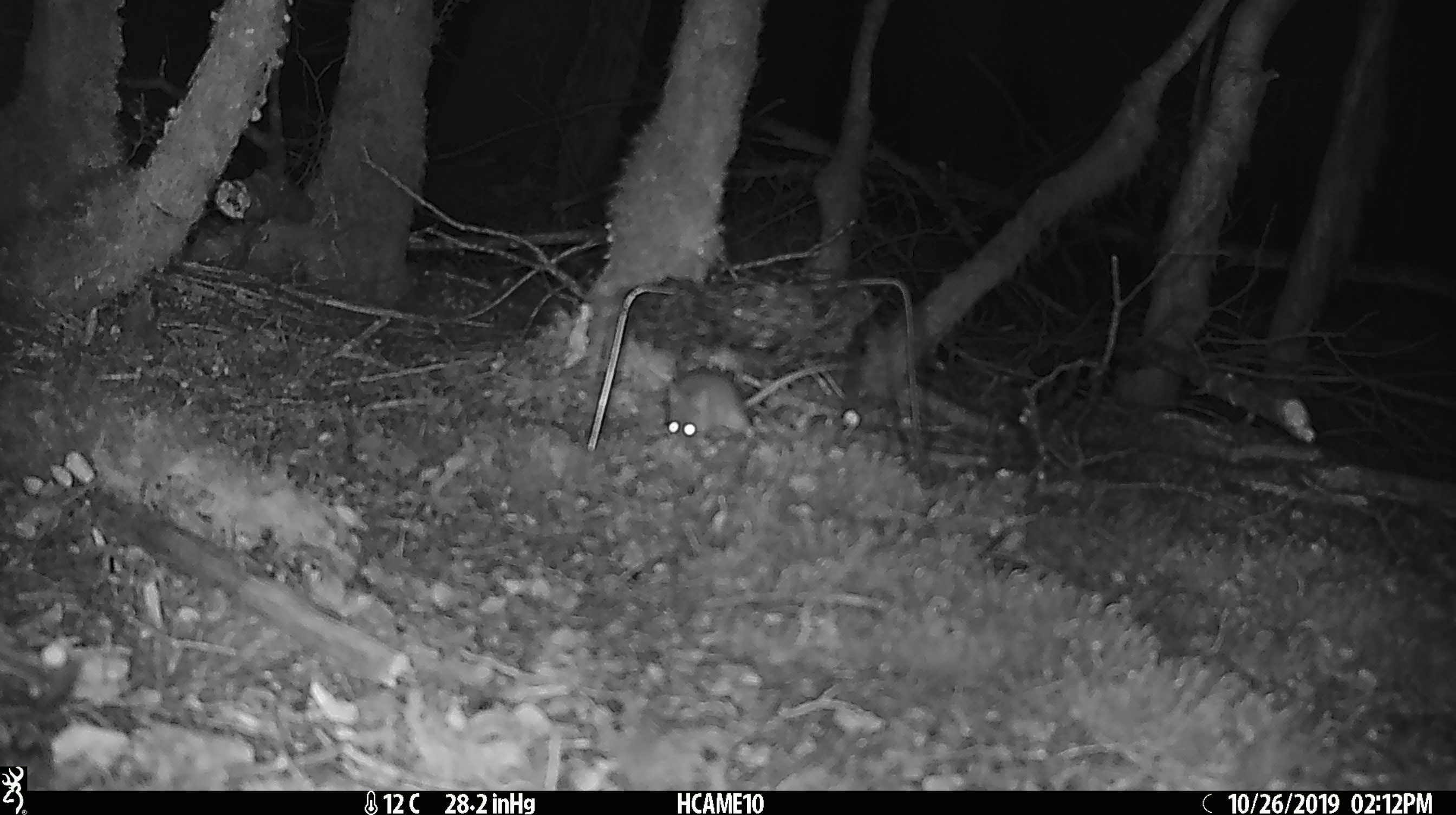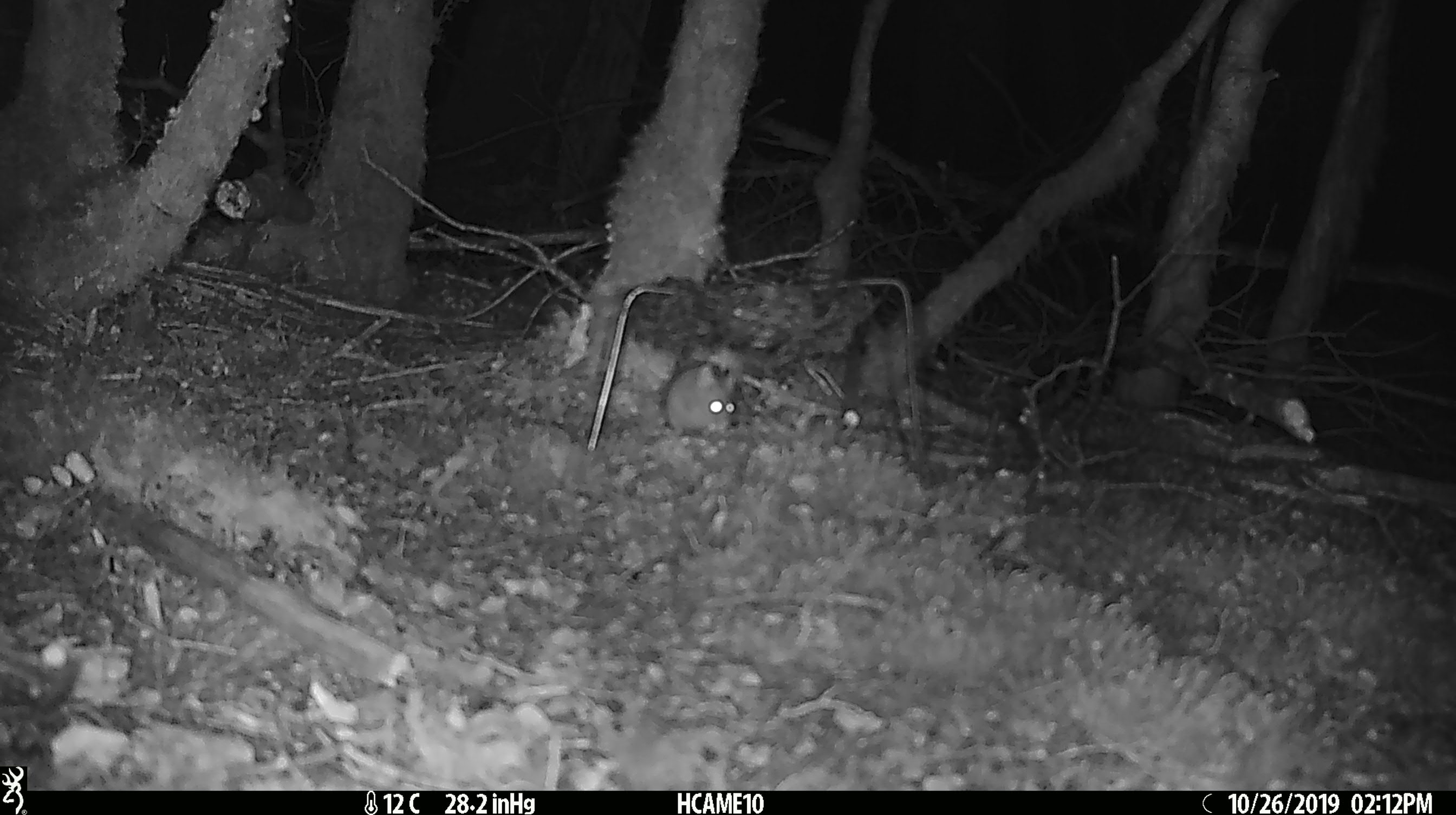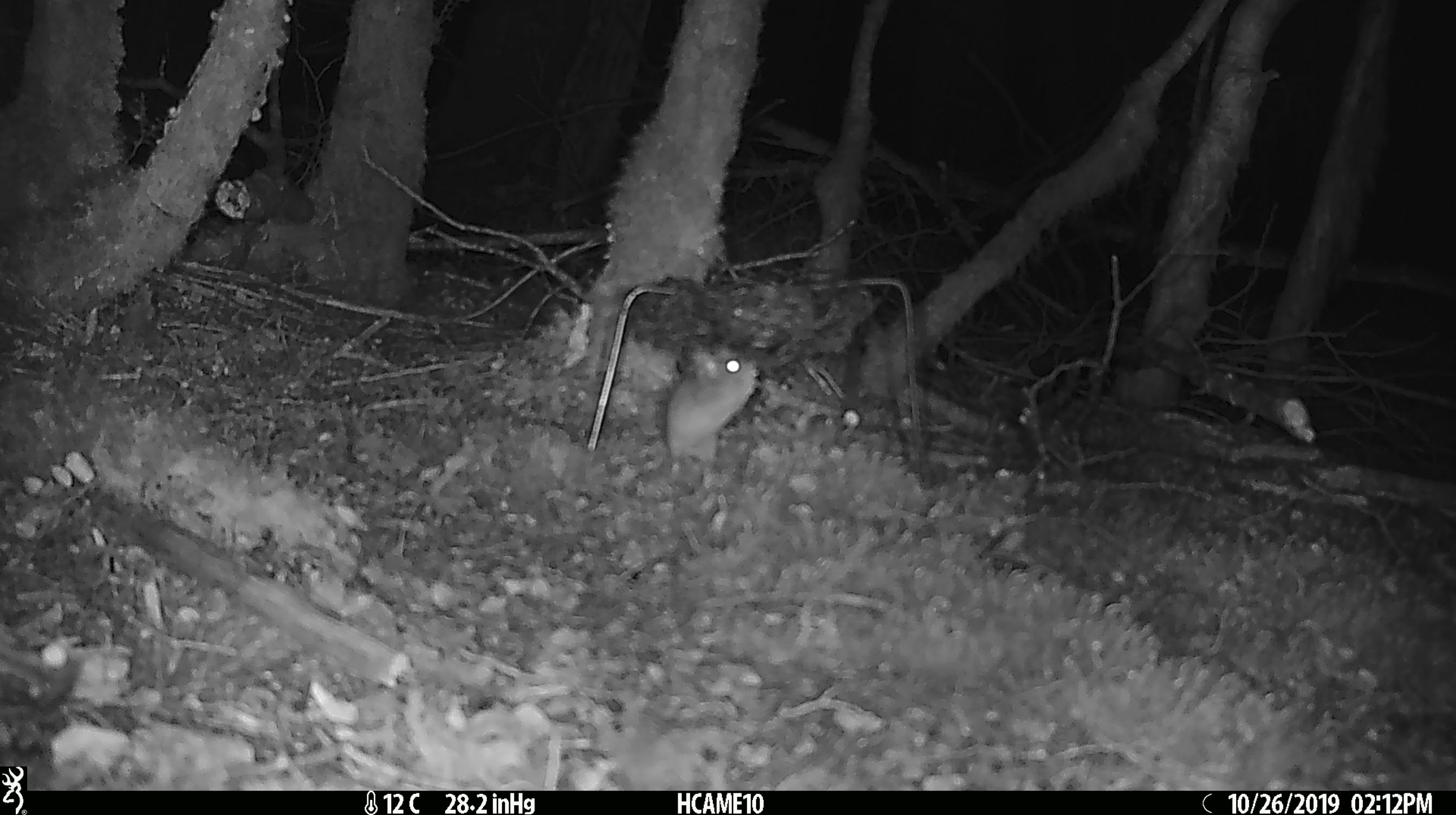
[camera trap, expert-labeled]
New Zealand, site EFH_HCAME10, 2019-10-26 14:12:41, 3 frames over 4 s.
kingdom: Animalia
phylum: Chordata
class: Mammalia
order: Rodentia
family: Muridae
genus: Mus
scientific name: Mus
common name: mouse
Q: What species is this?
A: Mouse (Mus).